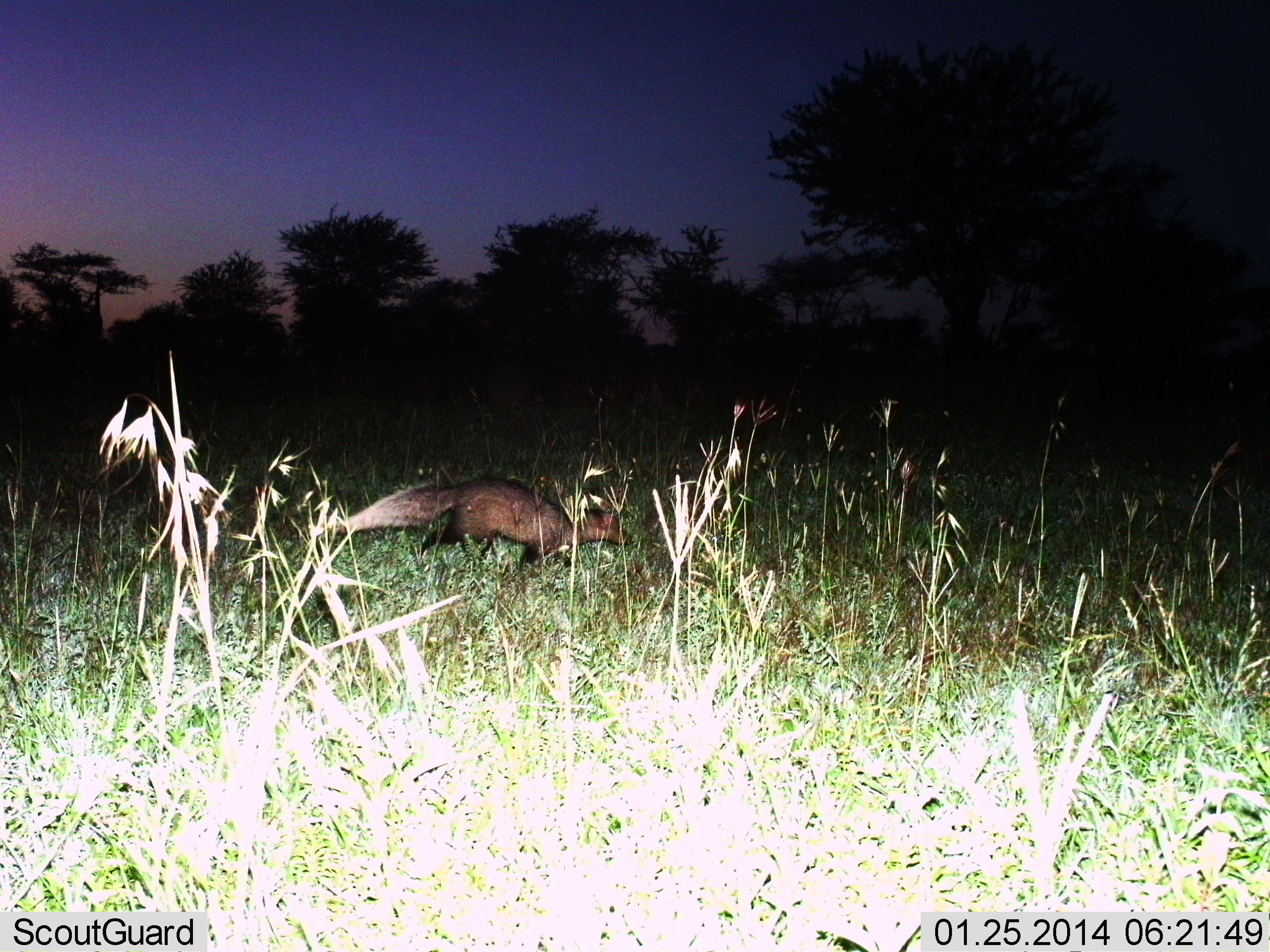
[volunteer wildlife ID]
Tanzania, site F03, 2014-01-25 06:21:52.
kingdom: Animalia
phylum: Chordata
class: Mammalia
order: Carnivora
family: Herpestidae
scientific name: Herpestidae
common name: mongoose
Mongoose (Herpestidae), count 1. Behavior (volunteer vote fractions): standing 0%, resting 0%, moving 100%, interacting 0%. Young present (vote fraction): 0%. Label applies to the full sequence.